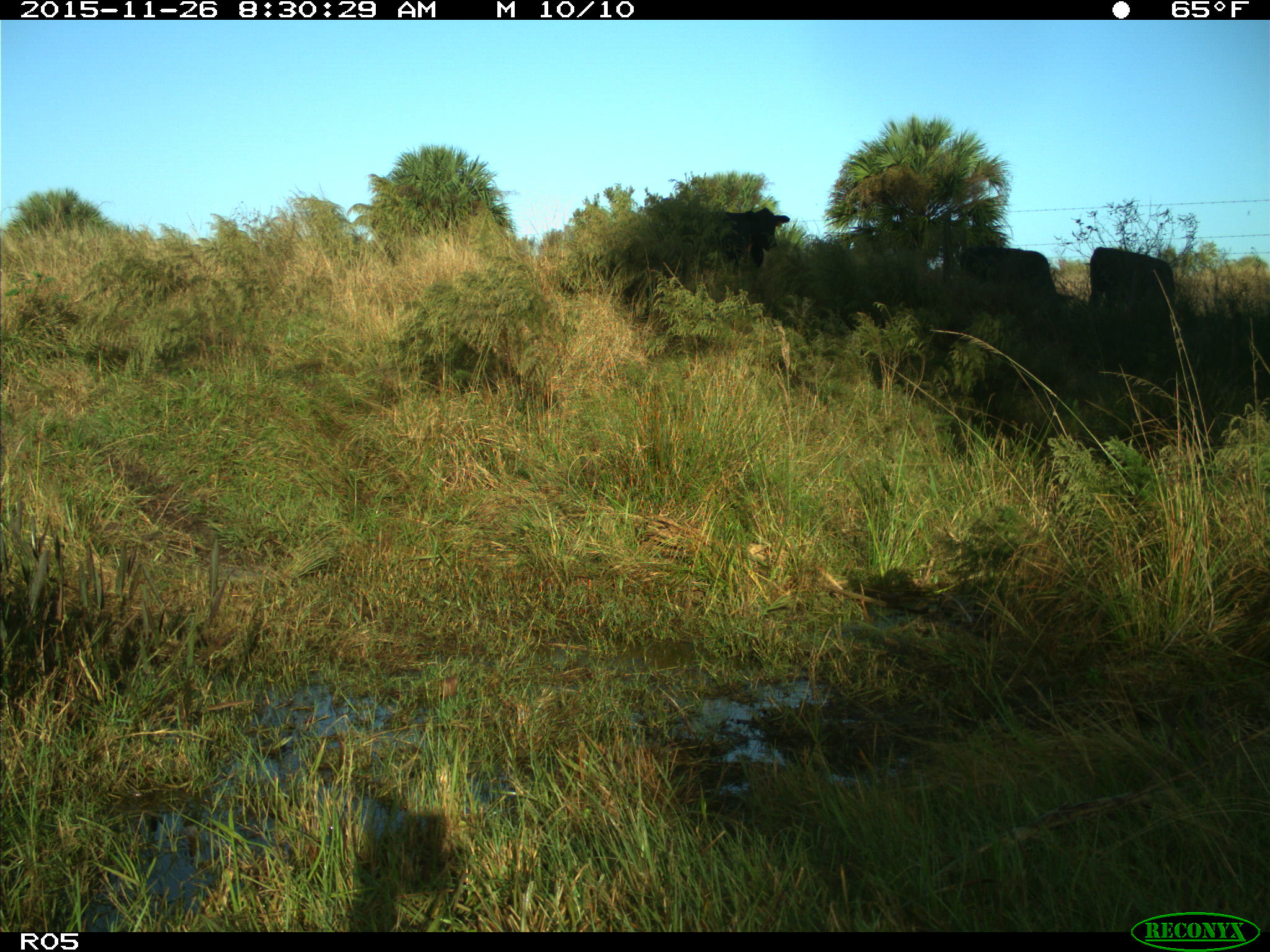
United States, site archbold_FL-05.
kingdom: Animalia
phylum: Chordata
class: Mammalia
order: Artiodactyla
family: Bovidae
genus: Bos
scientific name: Bos taurus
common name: domestic cow